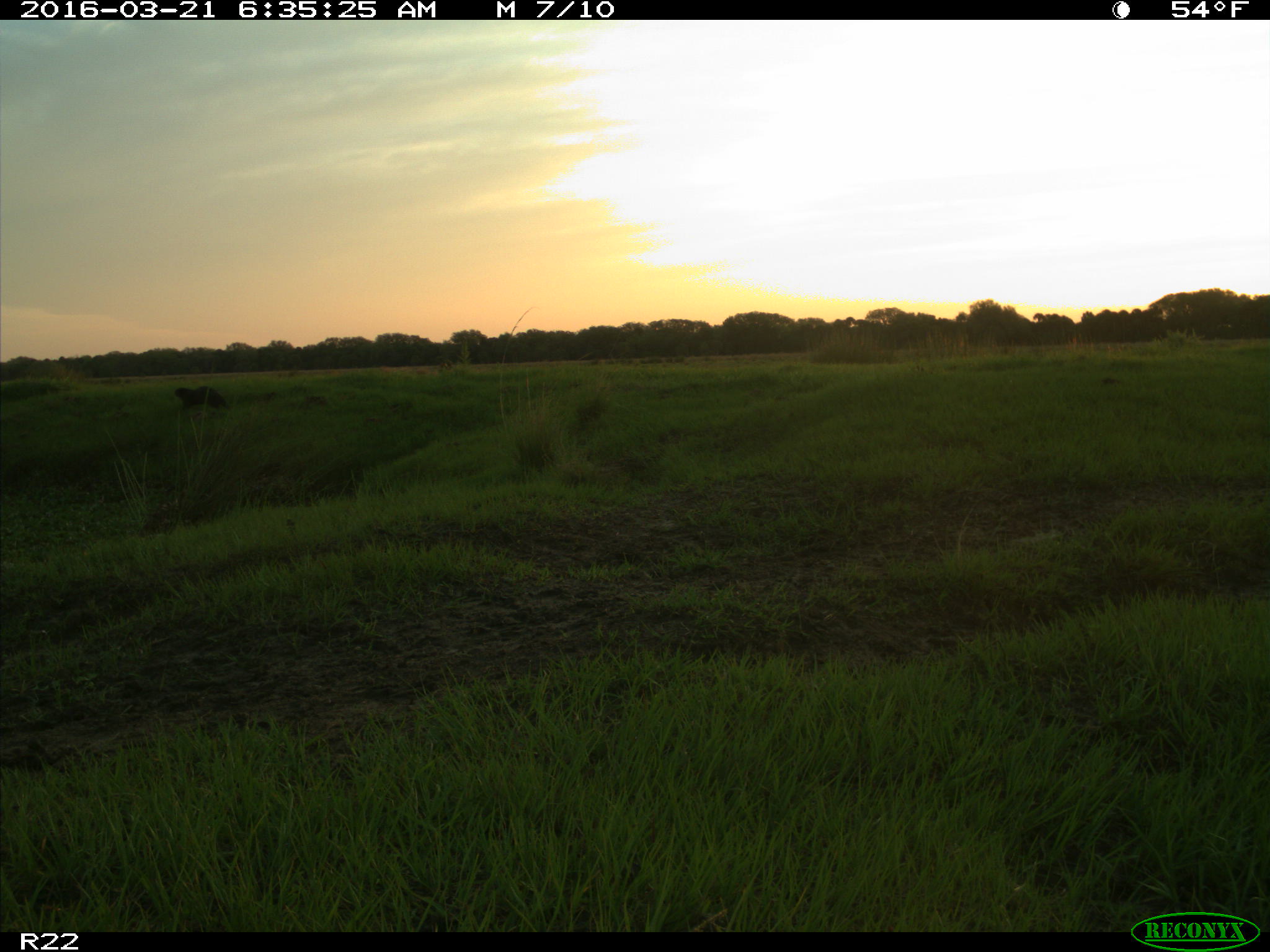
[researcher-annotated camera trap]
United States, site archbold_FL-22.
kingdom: Animalia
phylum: Chordata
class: Mammalia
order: Carnivora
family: Mustelidae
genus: Lontra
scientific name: Lontra canadensis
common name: north american river otter